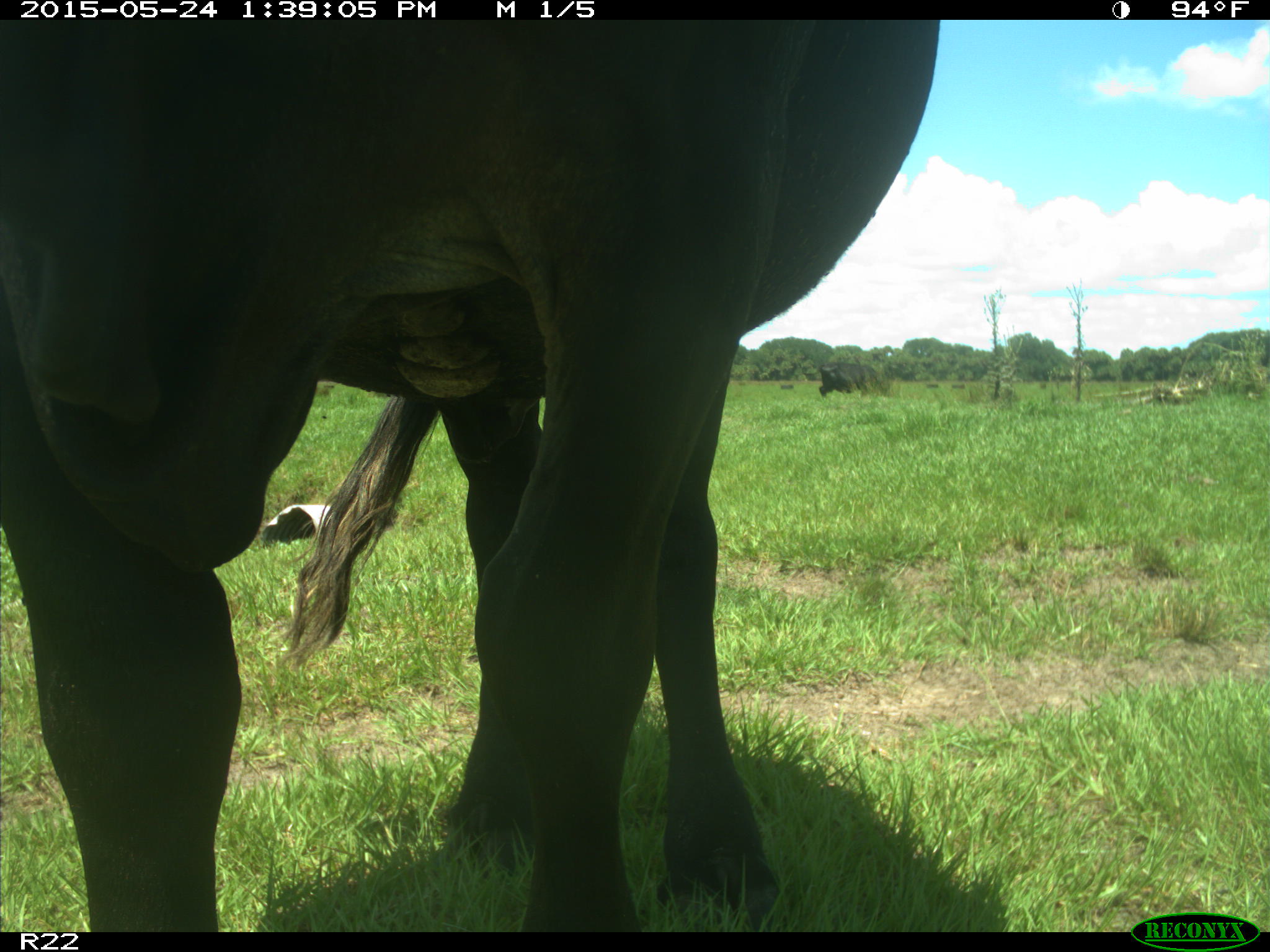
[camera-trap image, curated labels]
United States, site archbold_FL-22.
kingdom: Animalia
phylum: Chordata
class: Mammalia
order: Artiodactyla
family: Bovidae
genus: Bos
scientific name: Bos taurus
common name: domestic cow